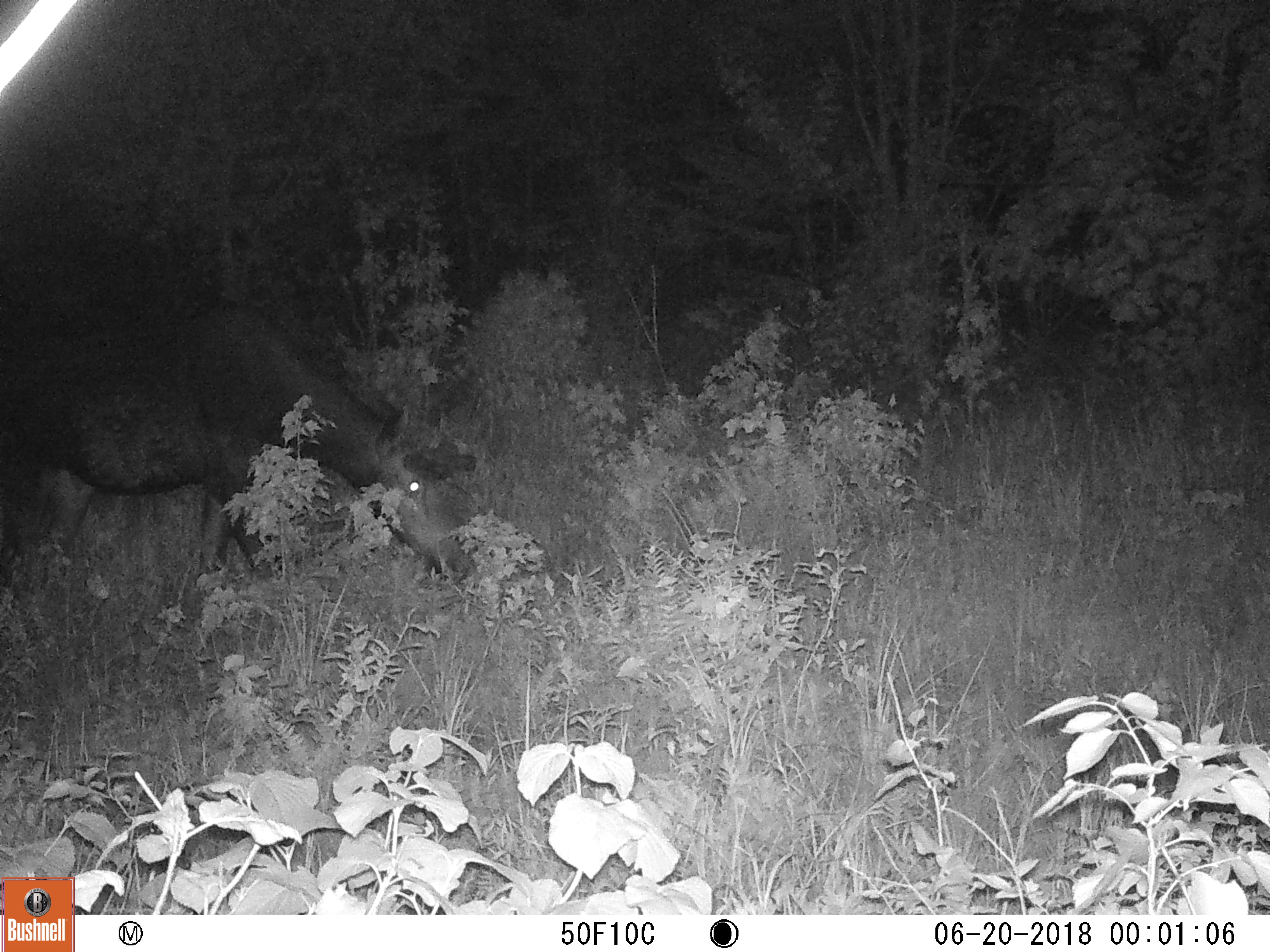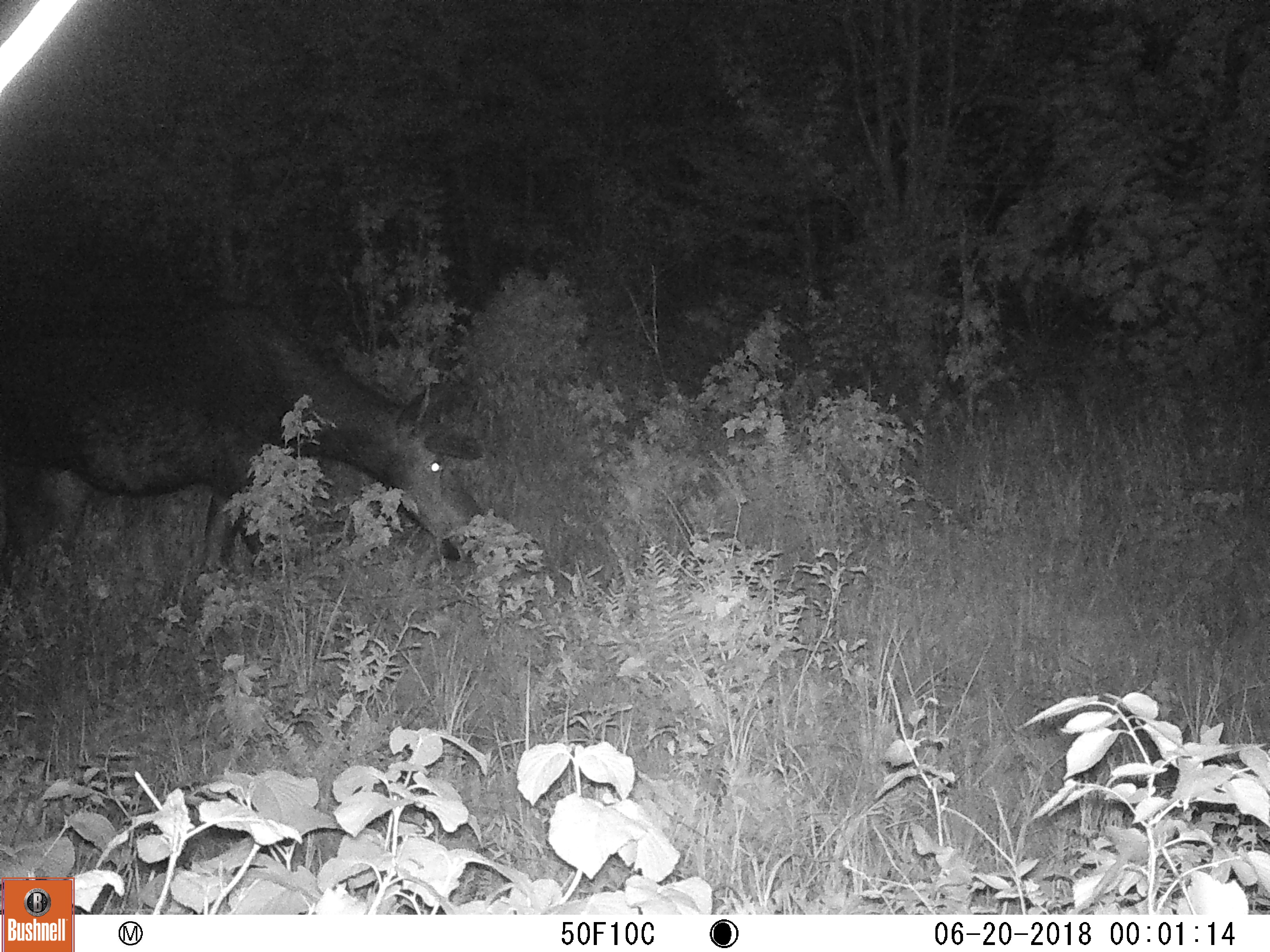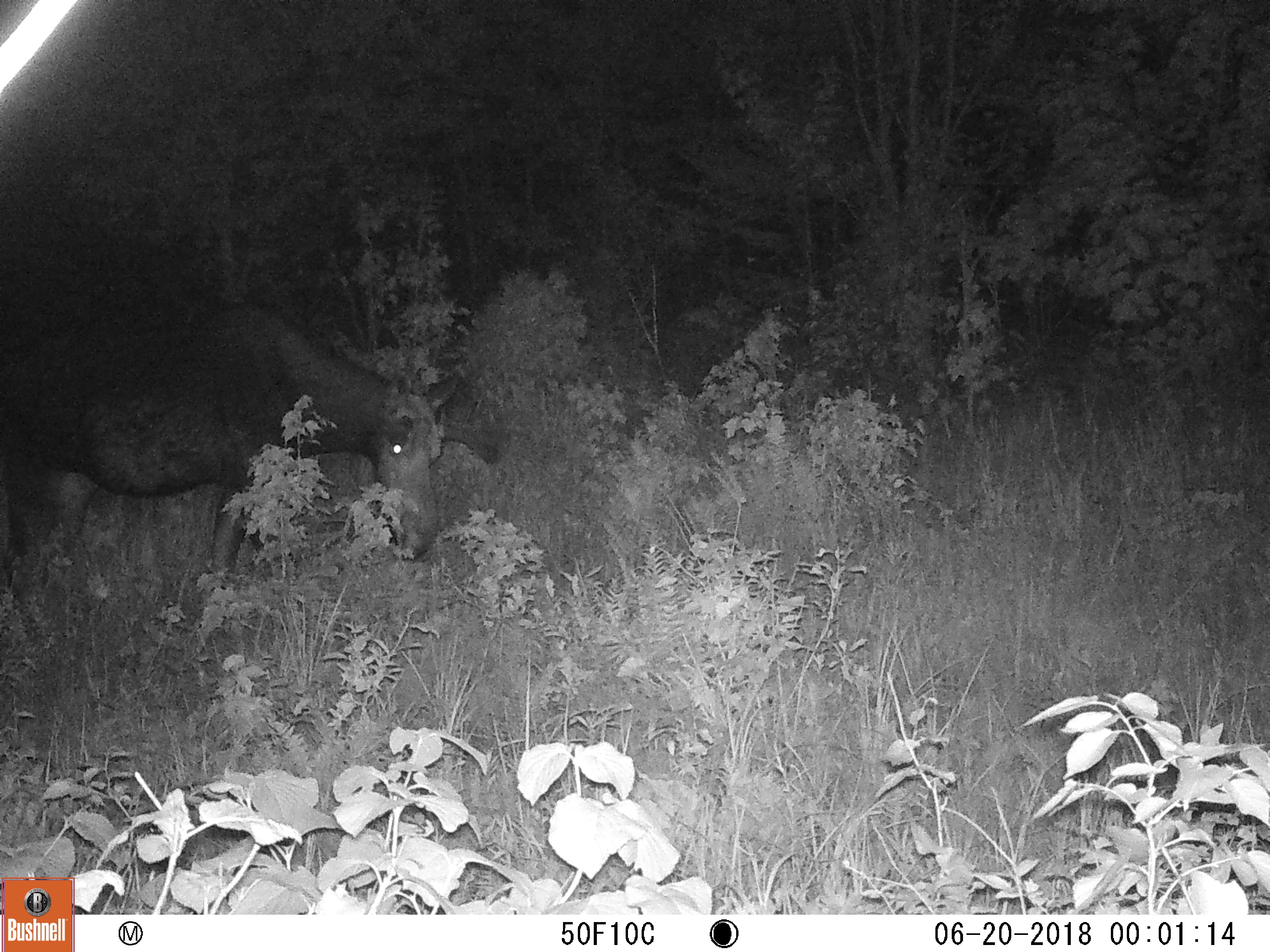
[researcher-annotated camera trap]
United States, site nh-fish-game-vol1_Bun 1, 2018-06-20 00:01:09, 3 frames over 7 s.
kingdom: Animalia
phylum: Chordata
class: Mammalia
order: Artiodactyla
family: Cervidae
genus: Alces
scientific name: Alces alces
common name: moose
Moose (Alces alces).